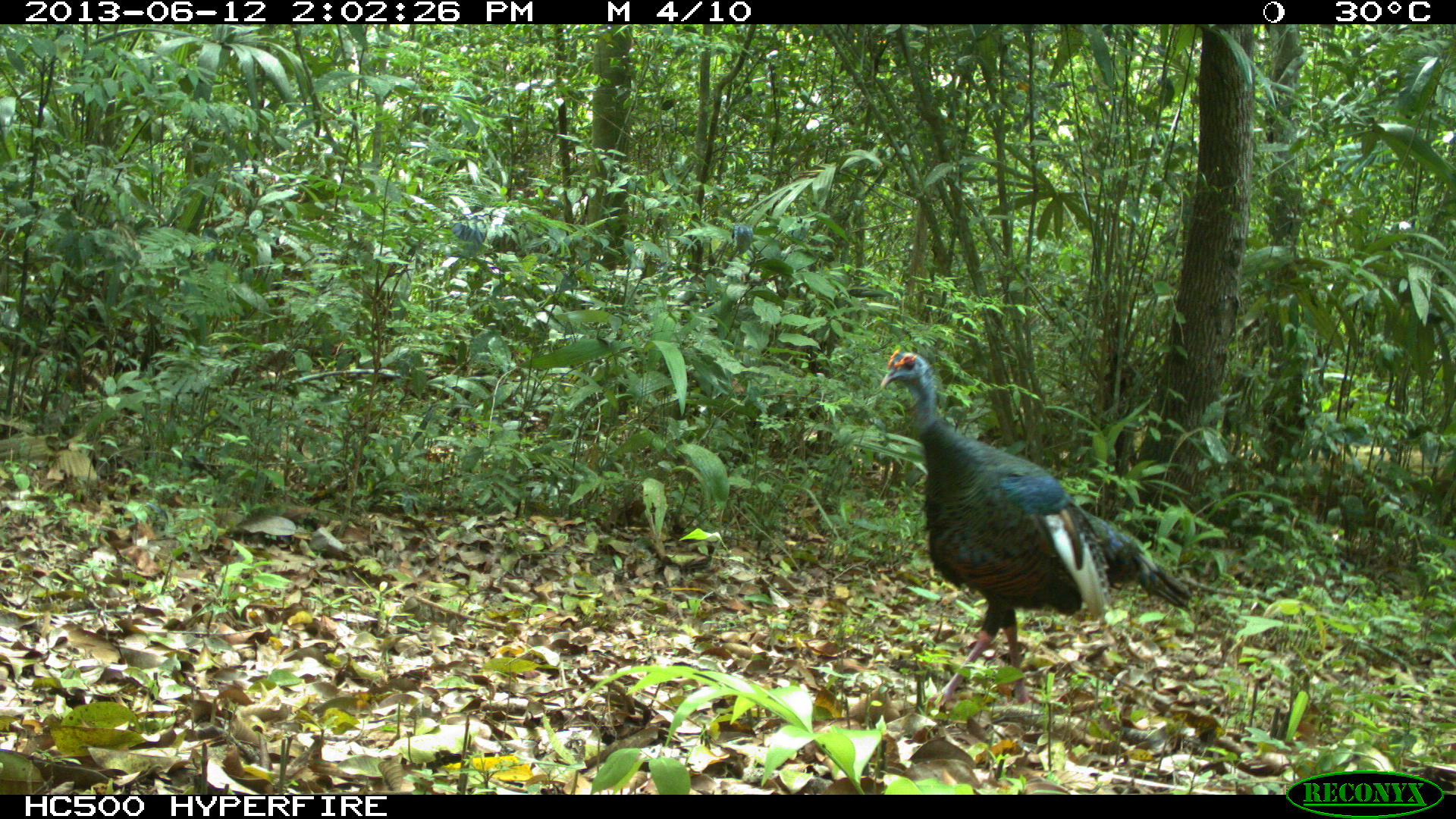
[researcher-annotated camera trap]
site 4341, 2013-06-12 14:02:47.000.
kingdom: Animalia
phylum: Chordata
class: Aves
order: Galliformes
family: Phasianidae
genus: Meleagris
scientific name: Meleagris ocellata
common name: ocellated turkey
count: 1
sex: male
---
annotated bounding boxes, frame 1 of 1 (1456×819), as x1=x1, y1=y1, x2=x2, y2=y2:
meleagris ocellata: x1=879, y1=345, x2=1192, y2=705